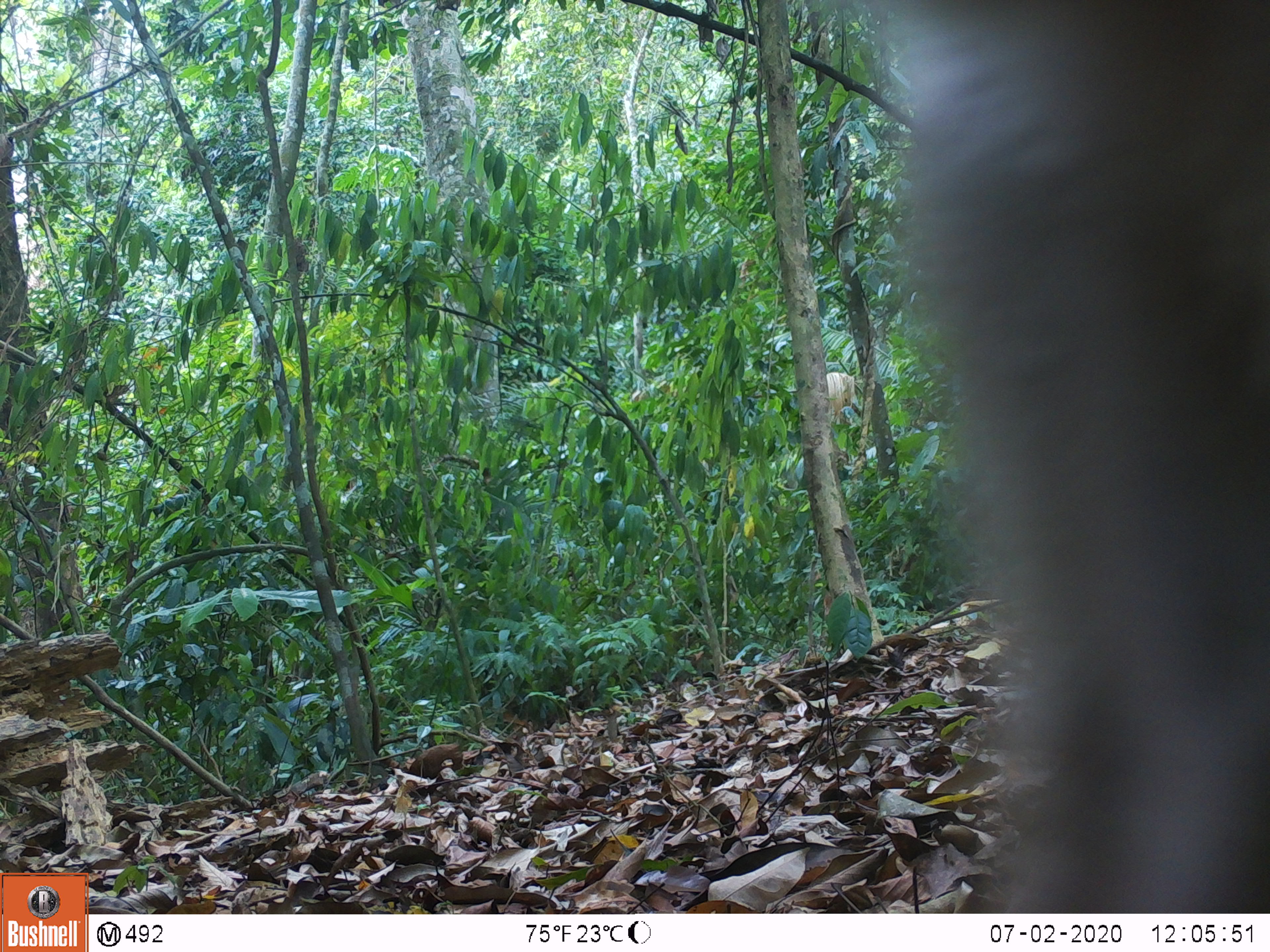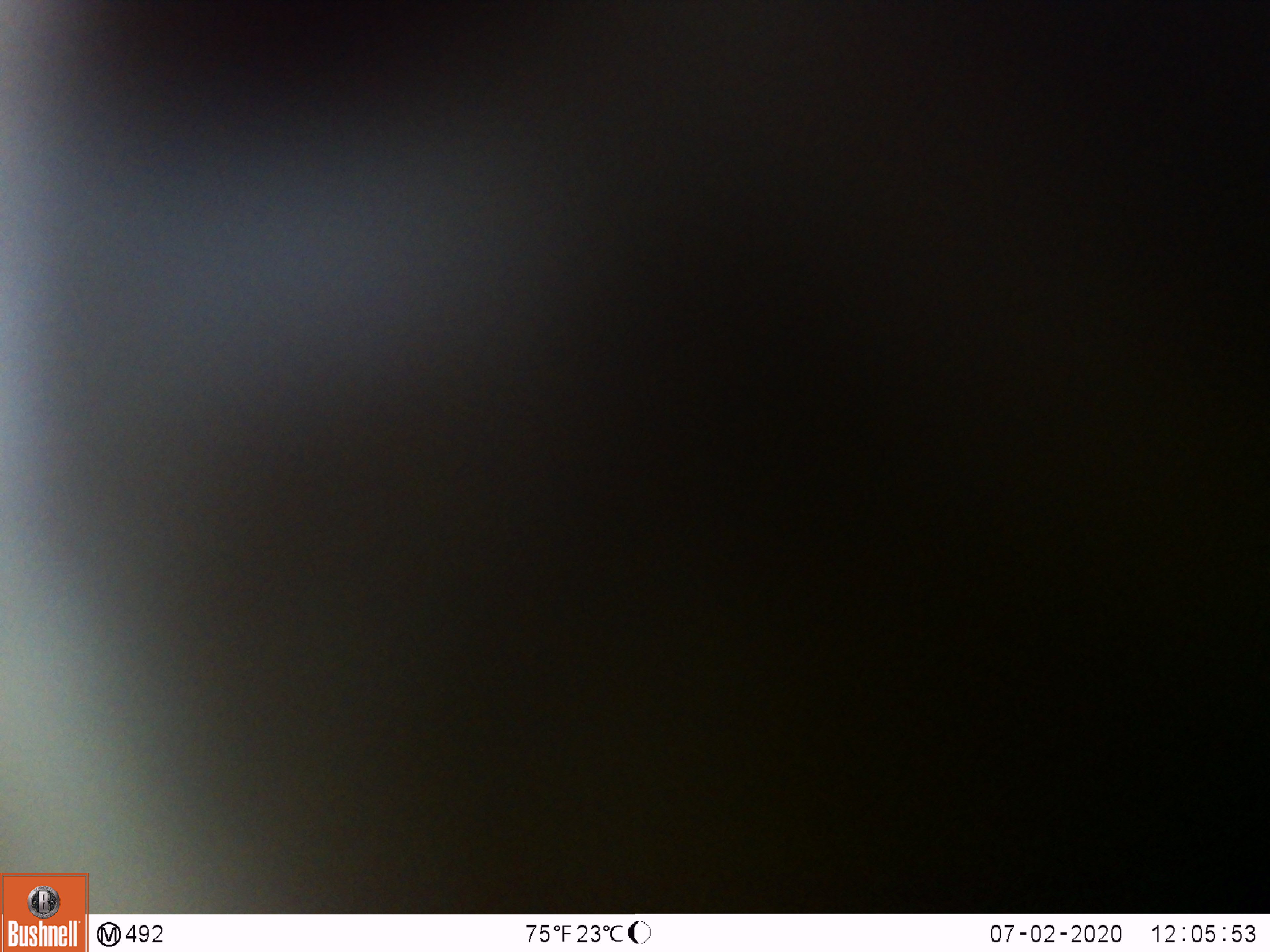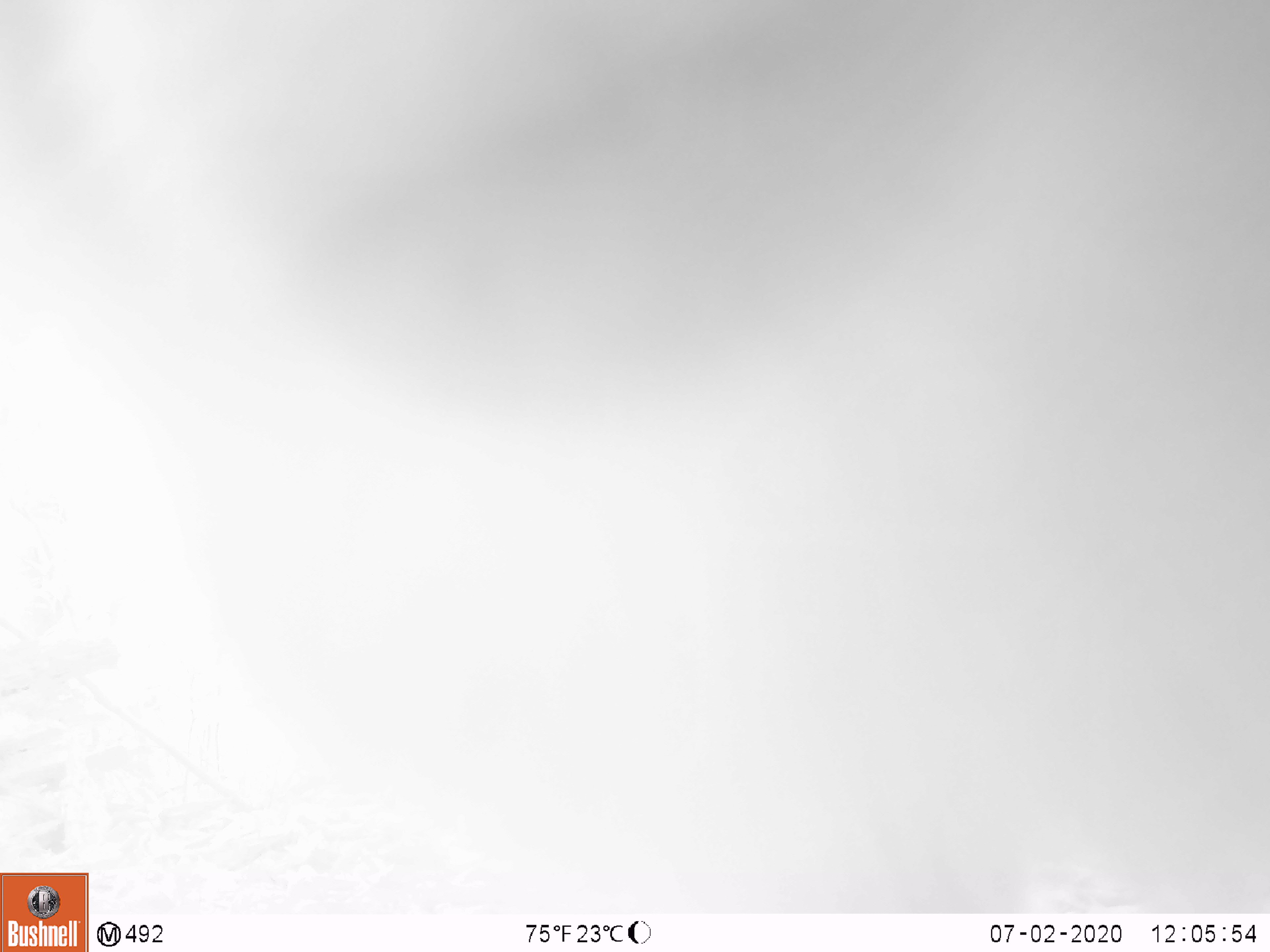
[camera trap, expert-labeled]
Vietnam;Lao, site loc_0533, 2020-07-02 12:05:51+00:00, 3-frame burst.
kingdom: Animalia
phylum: Chordata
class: Mammalia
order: Primates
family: Cercopithecidae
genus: Macaca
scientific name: Macaca nemestrina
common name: pig-tailed macaque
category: pig tailed macaque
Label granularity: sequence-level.